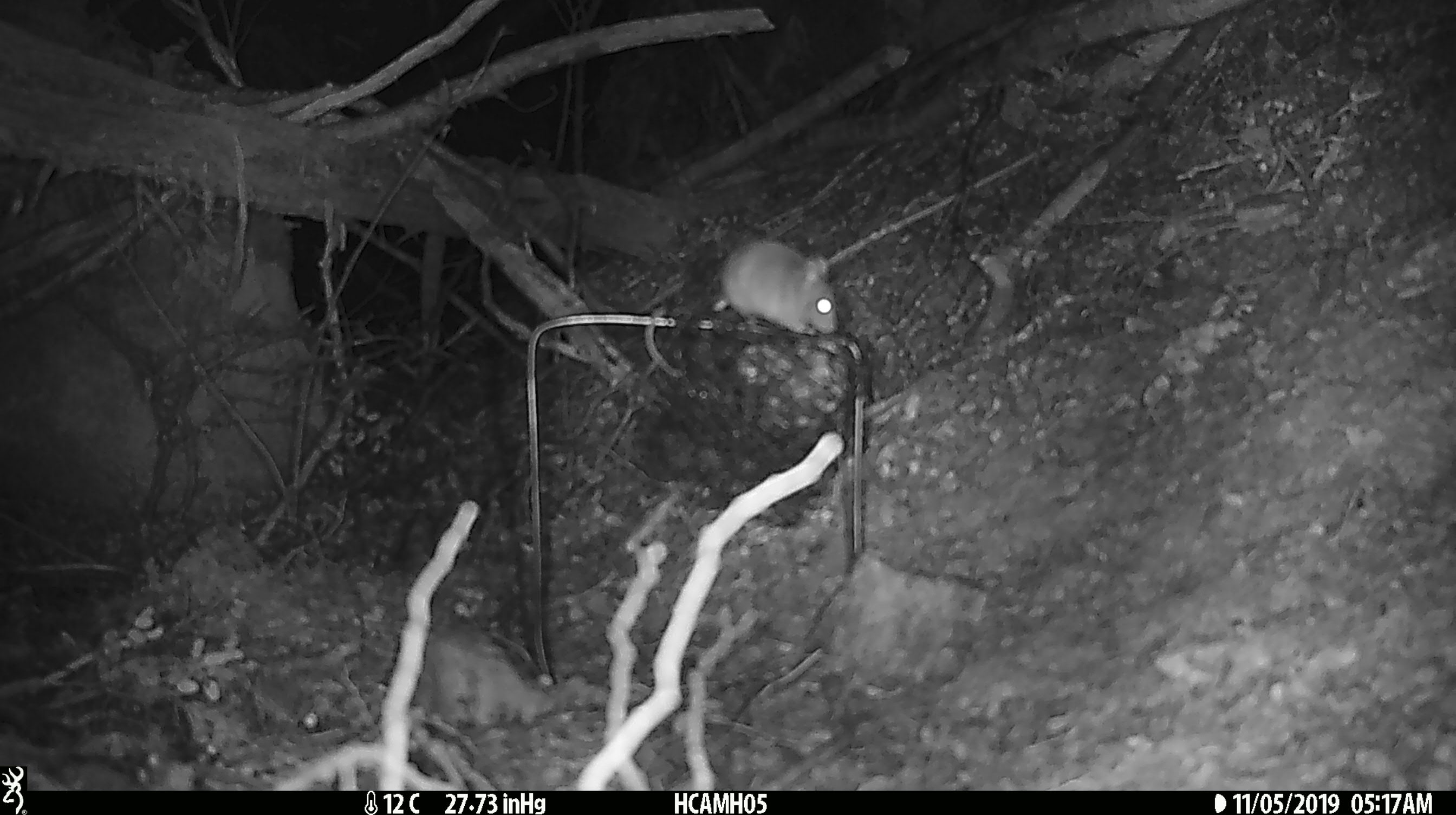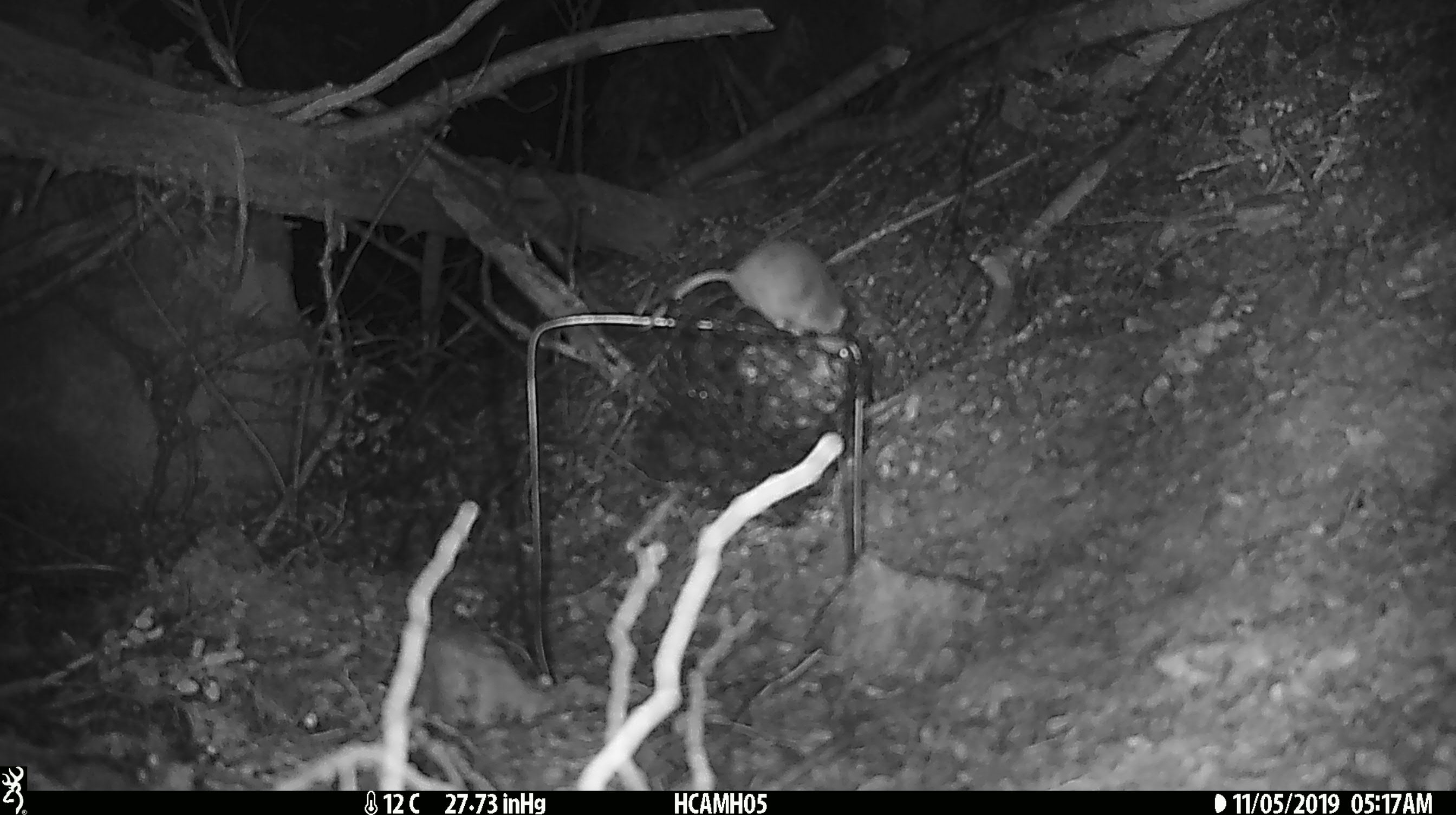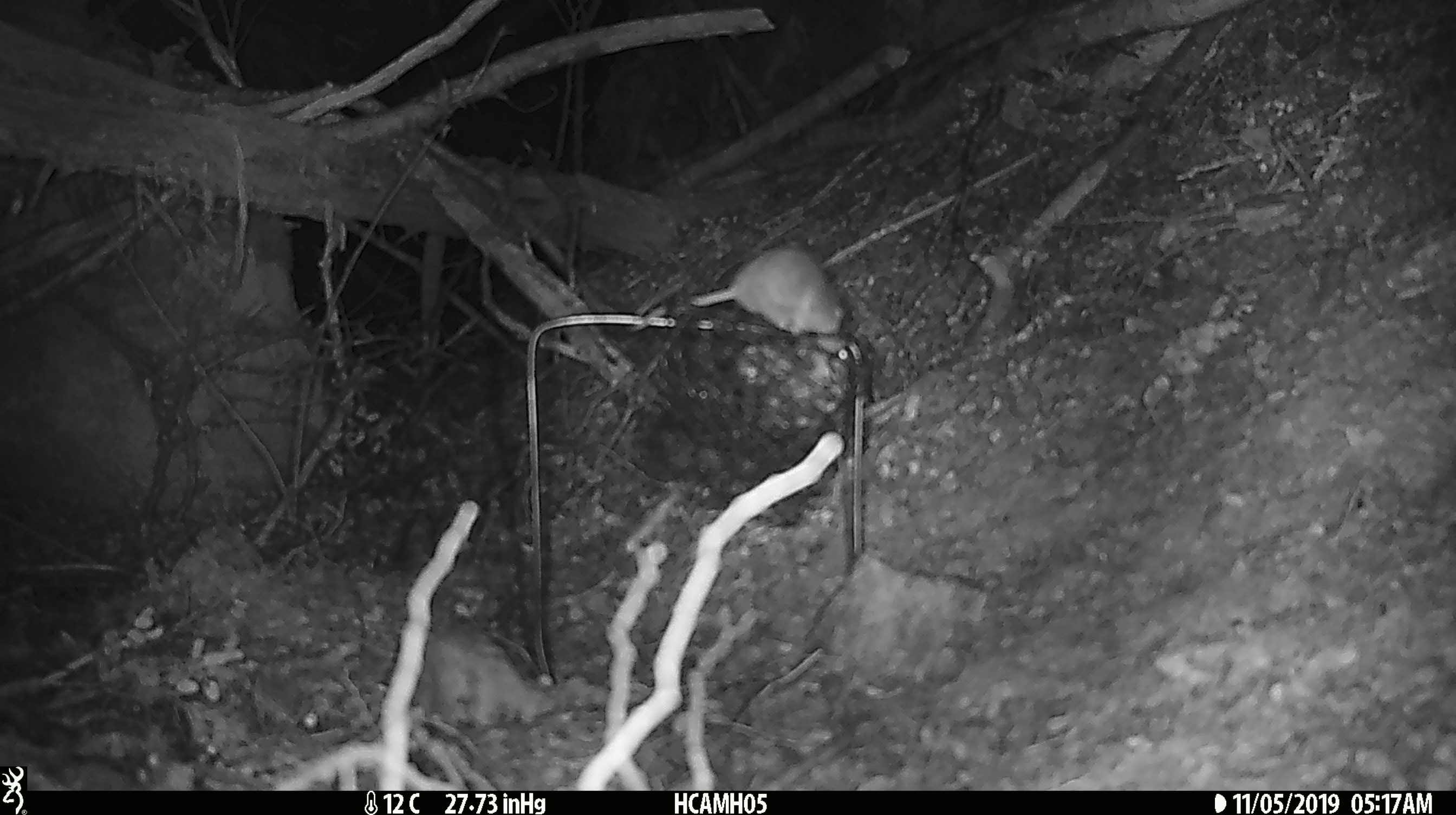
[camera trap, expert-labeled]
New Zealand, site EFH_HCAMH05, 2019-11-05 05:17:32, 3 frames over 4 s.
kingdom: Animalia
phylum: Chordata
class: Mammalia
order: Rodentia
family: Muridae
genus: Mus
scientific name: Mus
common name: mouse